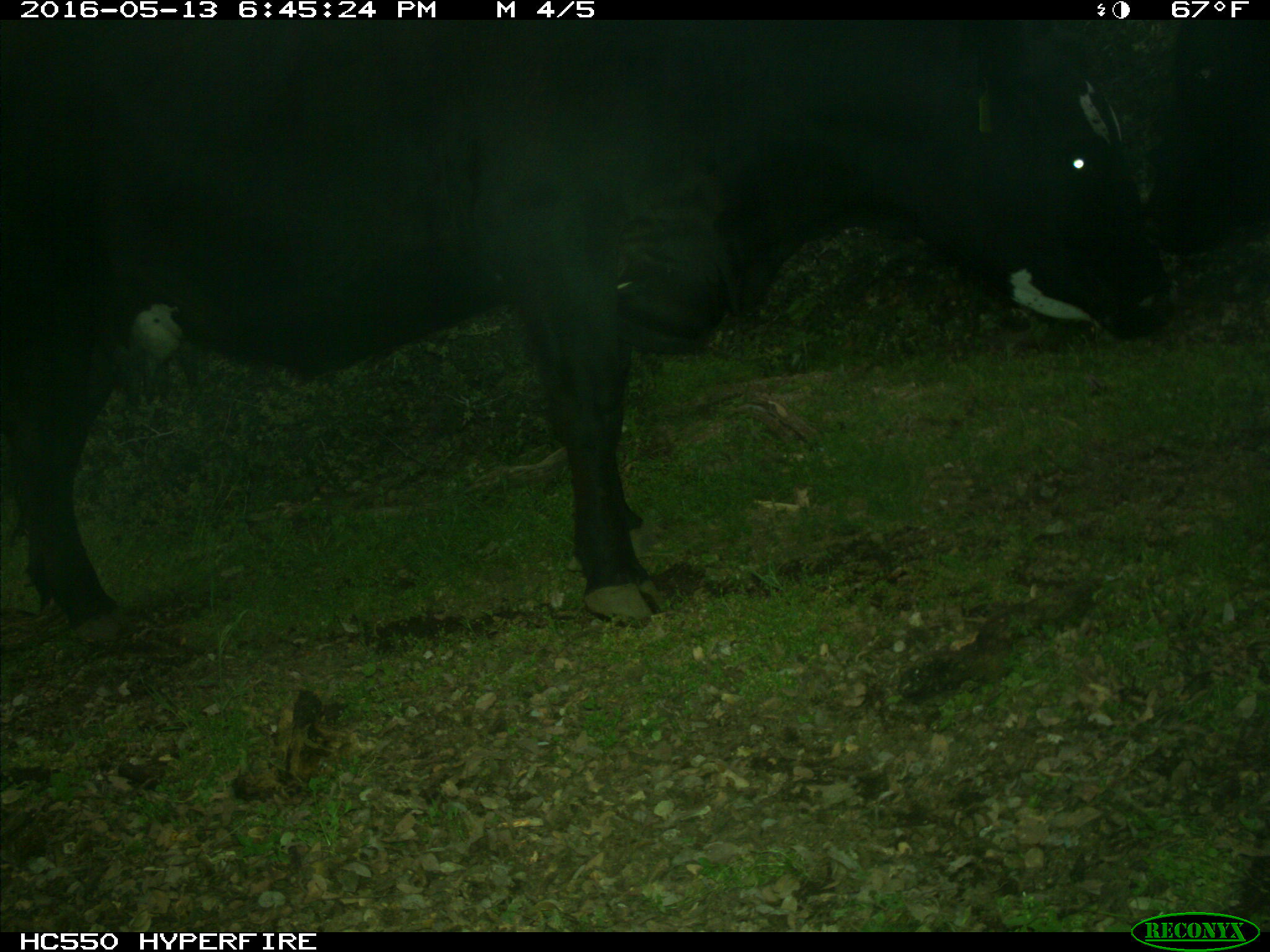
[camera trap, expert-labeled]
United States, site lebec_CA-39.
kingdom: Animalia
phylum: Chordata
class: Mammalia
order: Artiodactyla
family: Bovidae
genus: Bos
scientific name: Bos taurus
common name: domestic cow